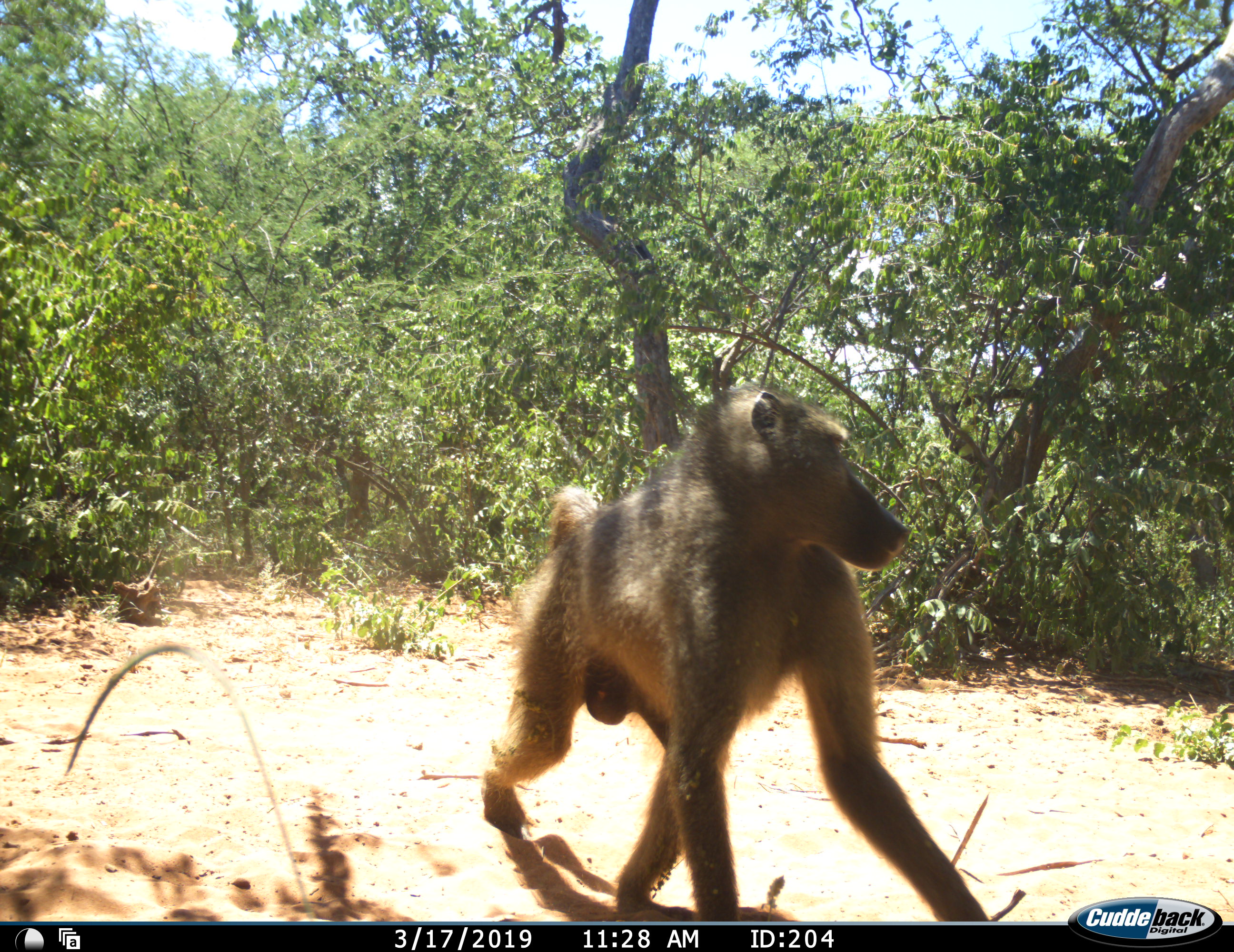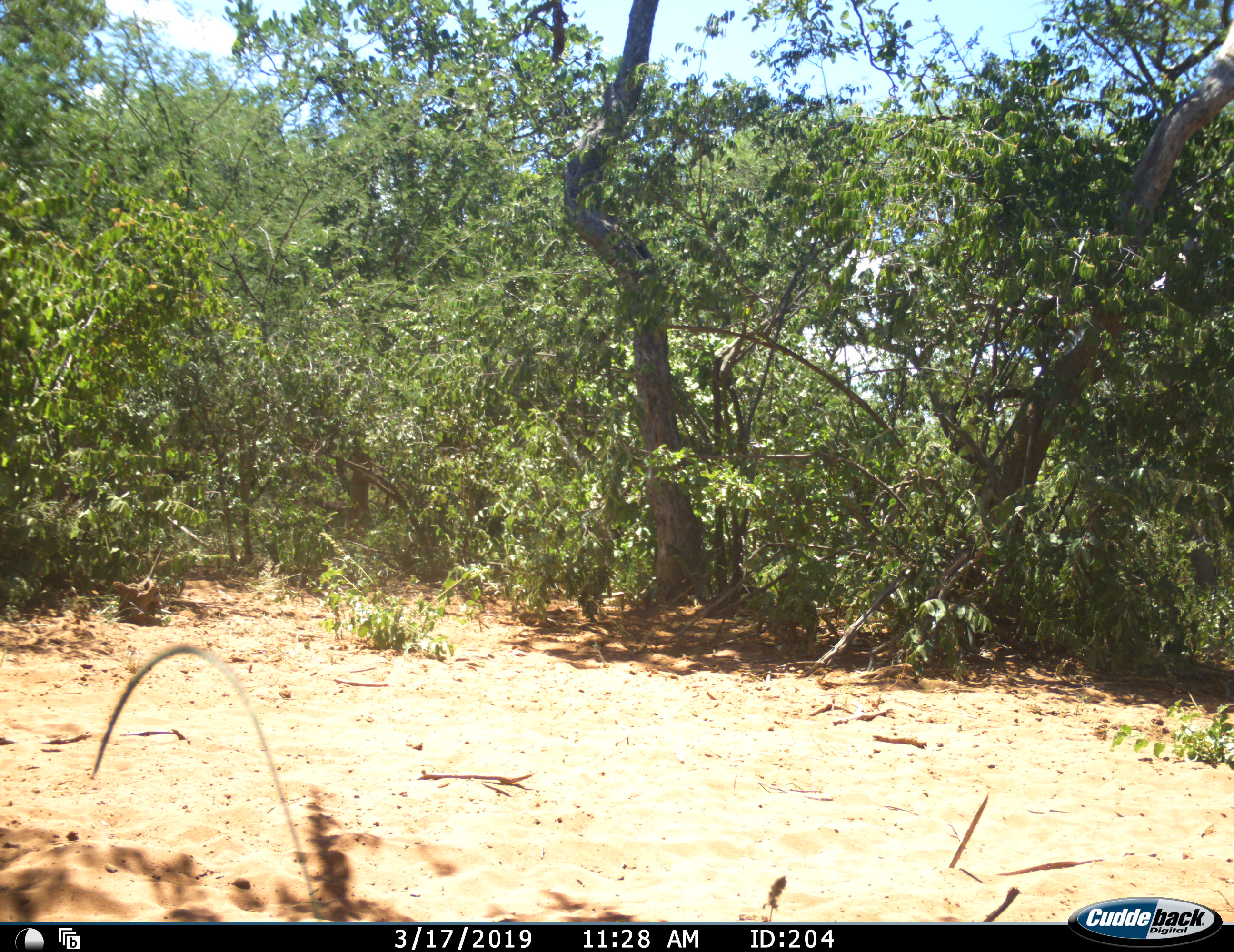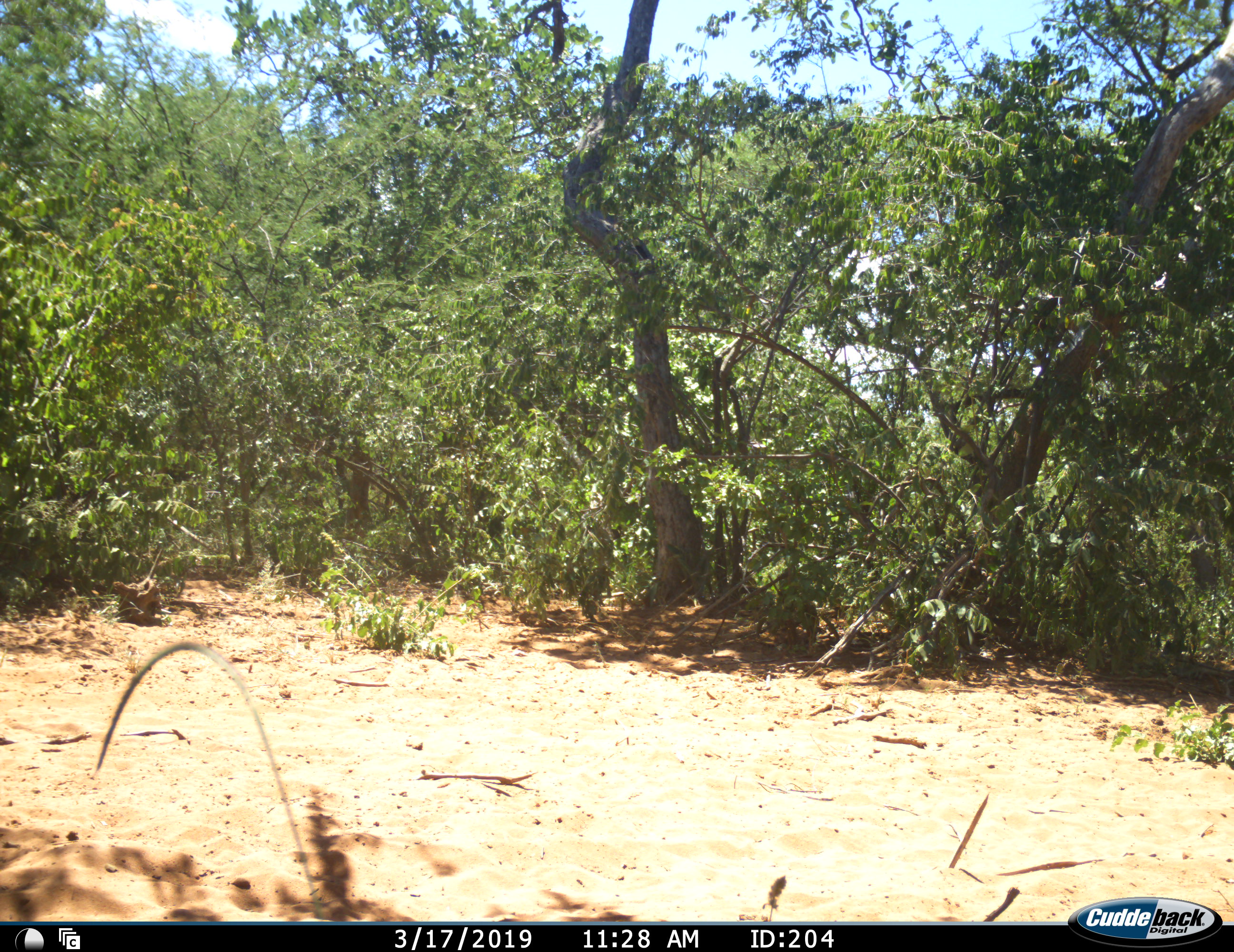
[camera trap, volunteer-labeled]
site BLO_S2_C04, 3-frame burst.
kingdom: Animalia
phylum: Chordata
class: Mammalia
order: Primates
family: Cercopithecidae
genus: Papio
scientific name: Papio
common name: baboon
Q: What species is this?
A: Baboon (Papio).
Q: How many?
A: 1.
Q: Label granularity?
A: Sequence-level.